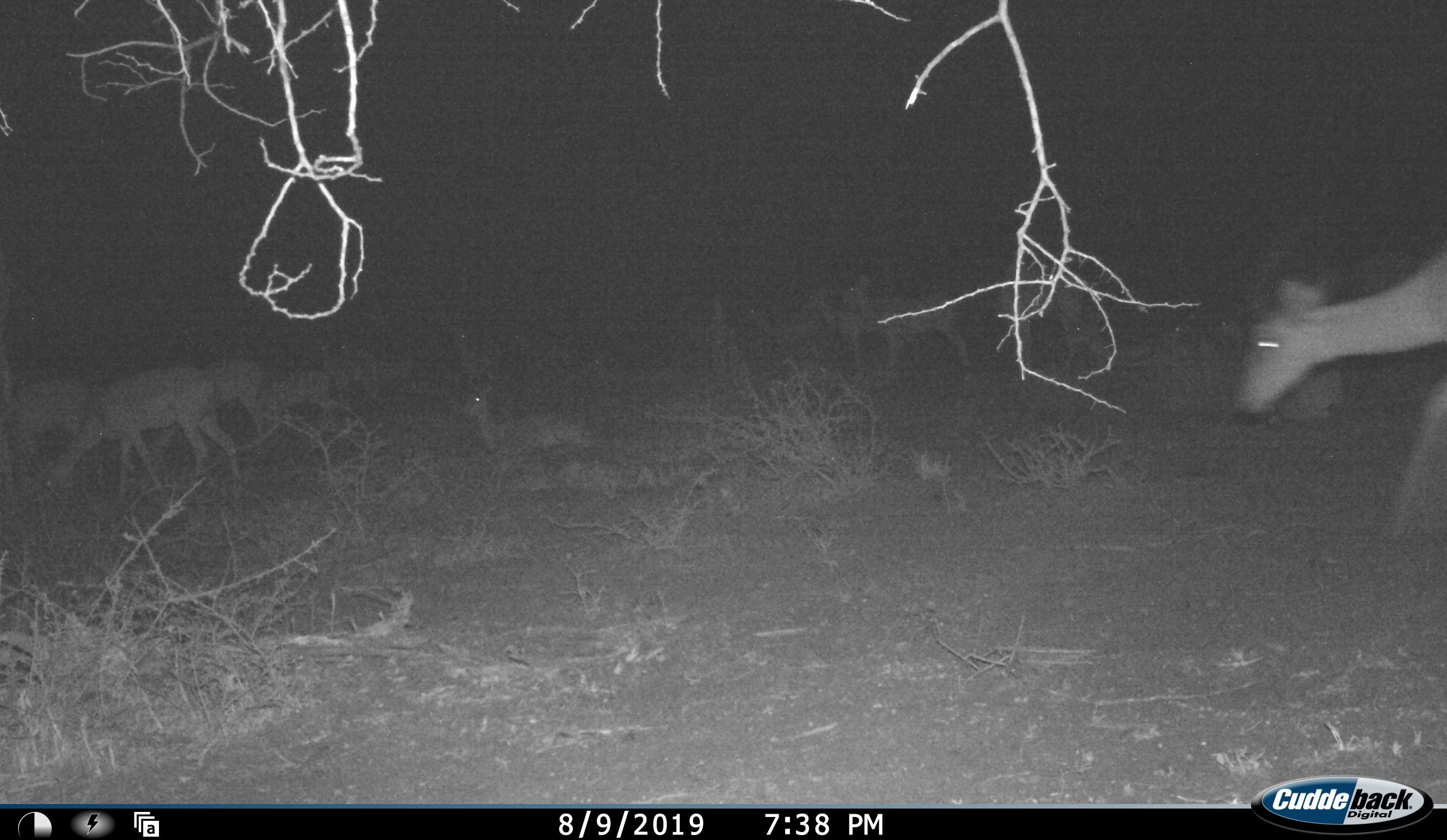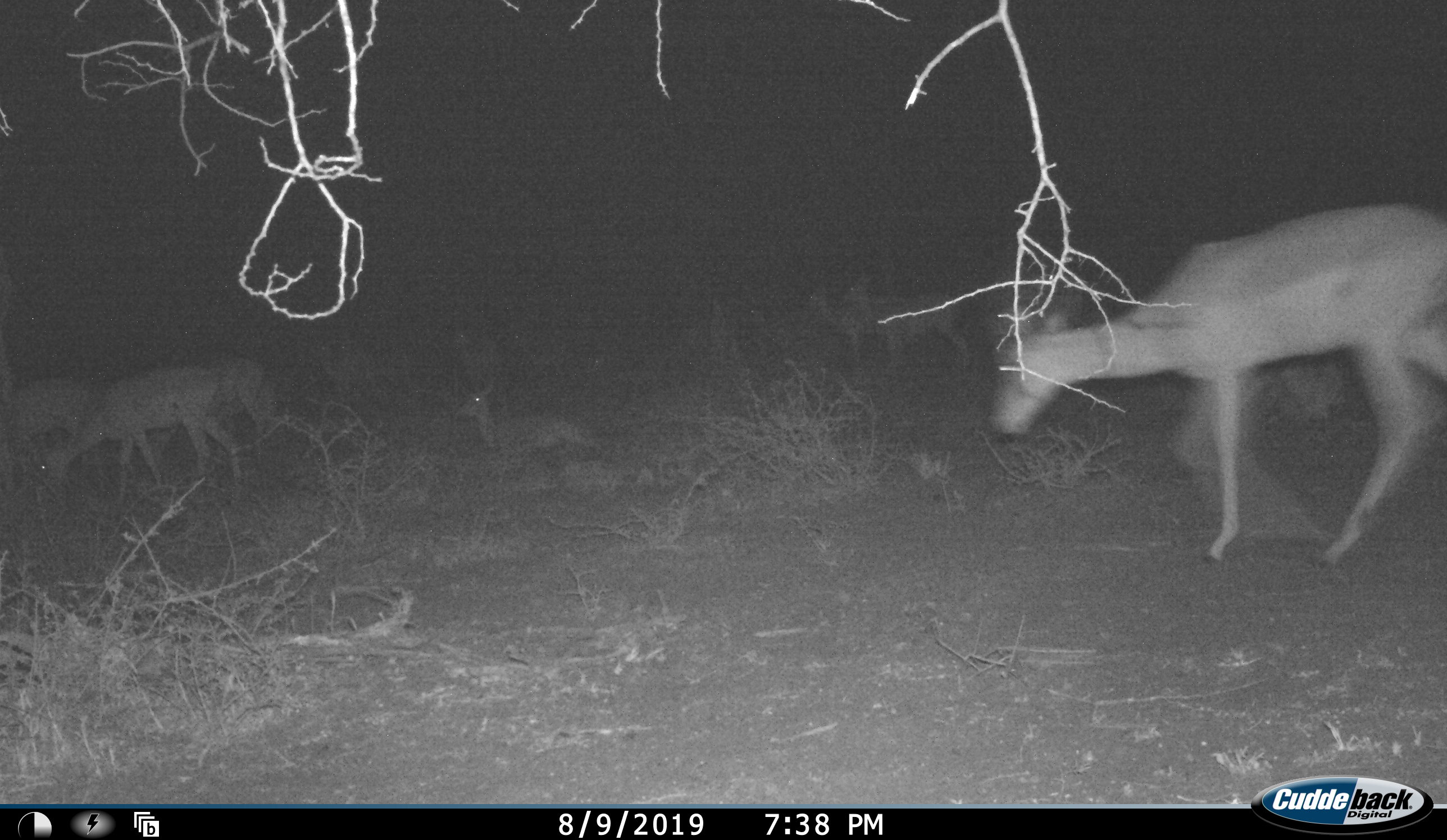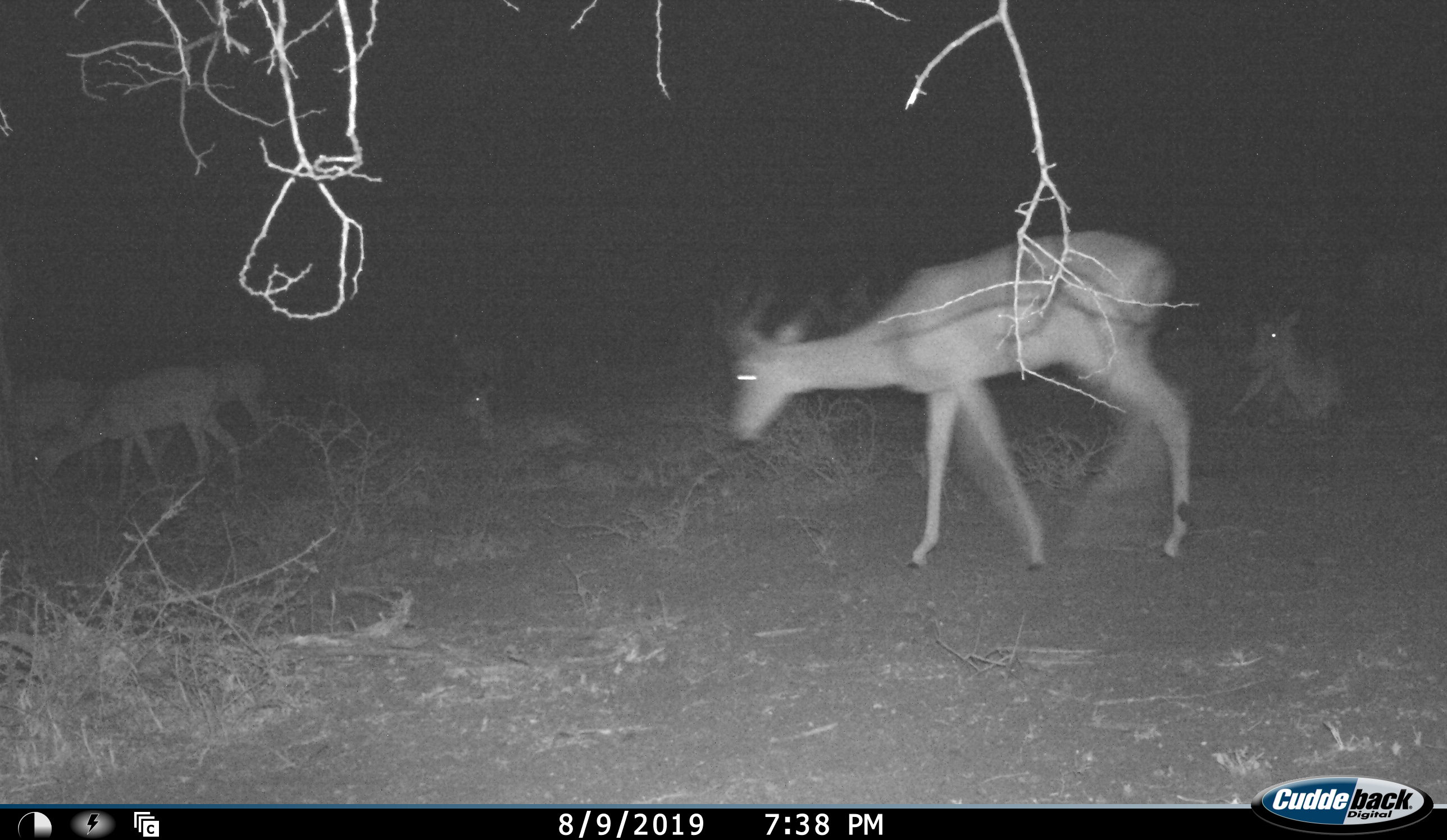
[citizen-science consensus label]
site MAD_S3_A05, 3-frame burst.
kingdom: Animalia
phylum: Chordata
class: Mammalia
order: Artiodactyla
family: Bovidae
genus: Aepyceros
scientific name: Aepyceros melampus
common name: impala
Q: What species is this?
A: Impala (Aepyceros melampus).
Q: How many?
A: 10.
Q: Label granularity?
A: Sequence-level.